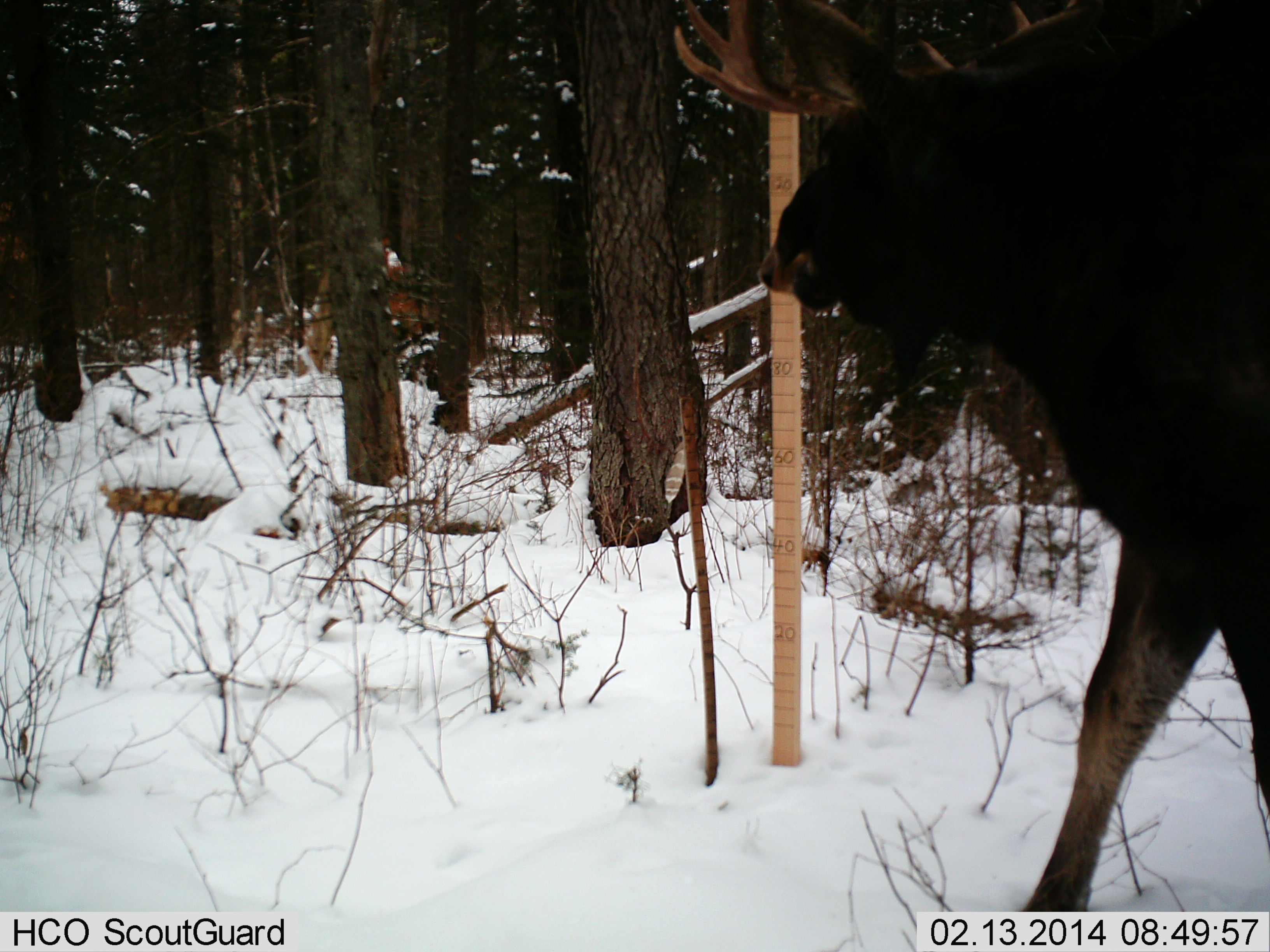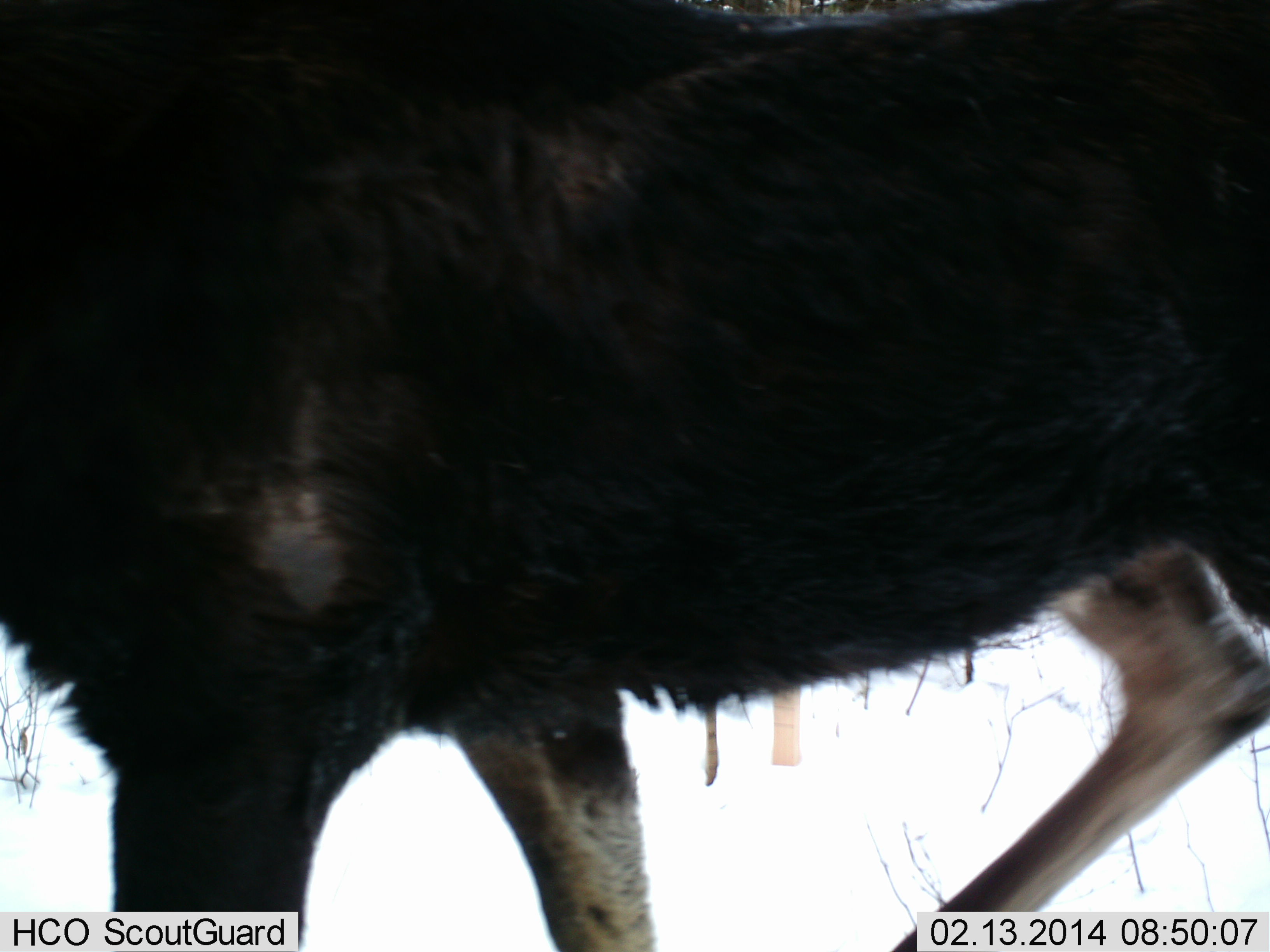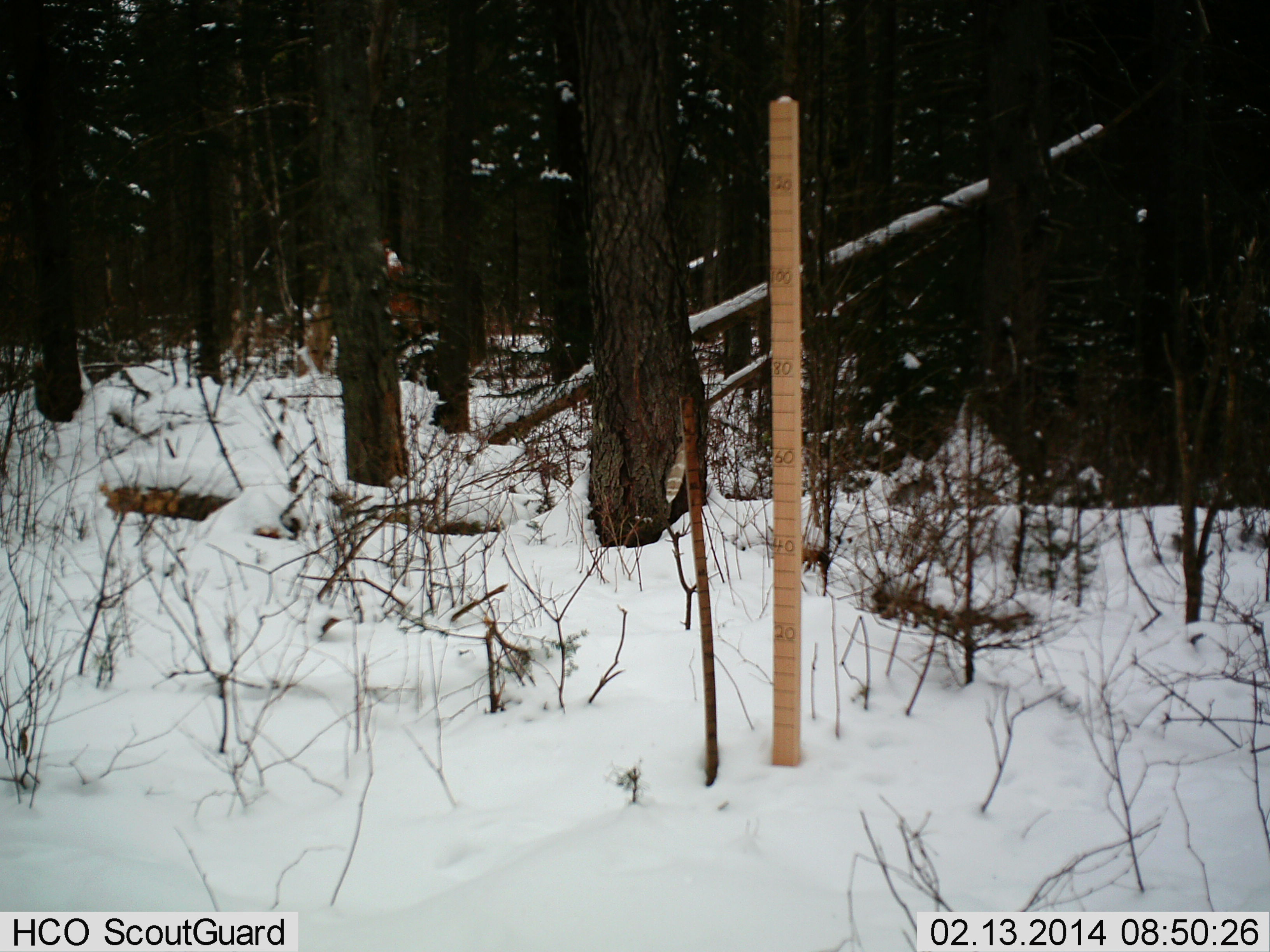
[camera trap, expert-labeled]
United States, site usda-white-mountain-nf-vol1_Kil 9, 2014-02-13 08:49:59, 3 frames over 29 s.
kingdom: Animalia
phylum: Chordata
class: Mammalia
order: Artiodactyla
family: Cervidae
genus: Alces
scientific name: Alces alces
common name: moose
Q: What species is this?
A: Moose (Alces alces).